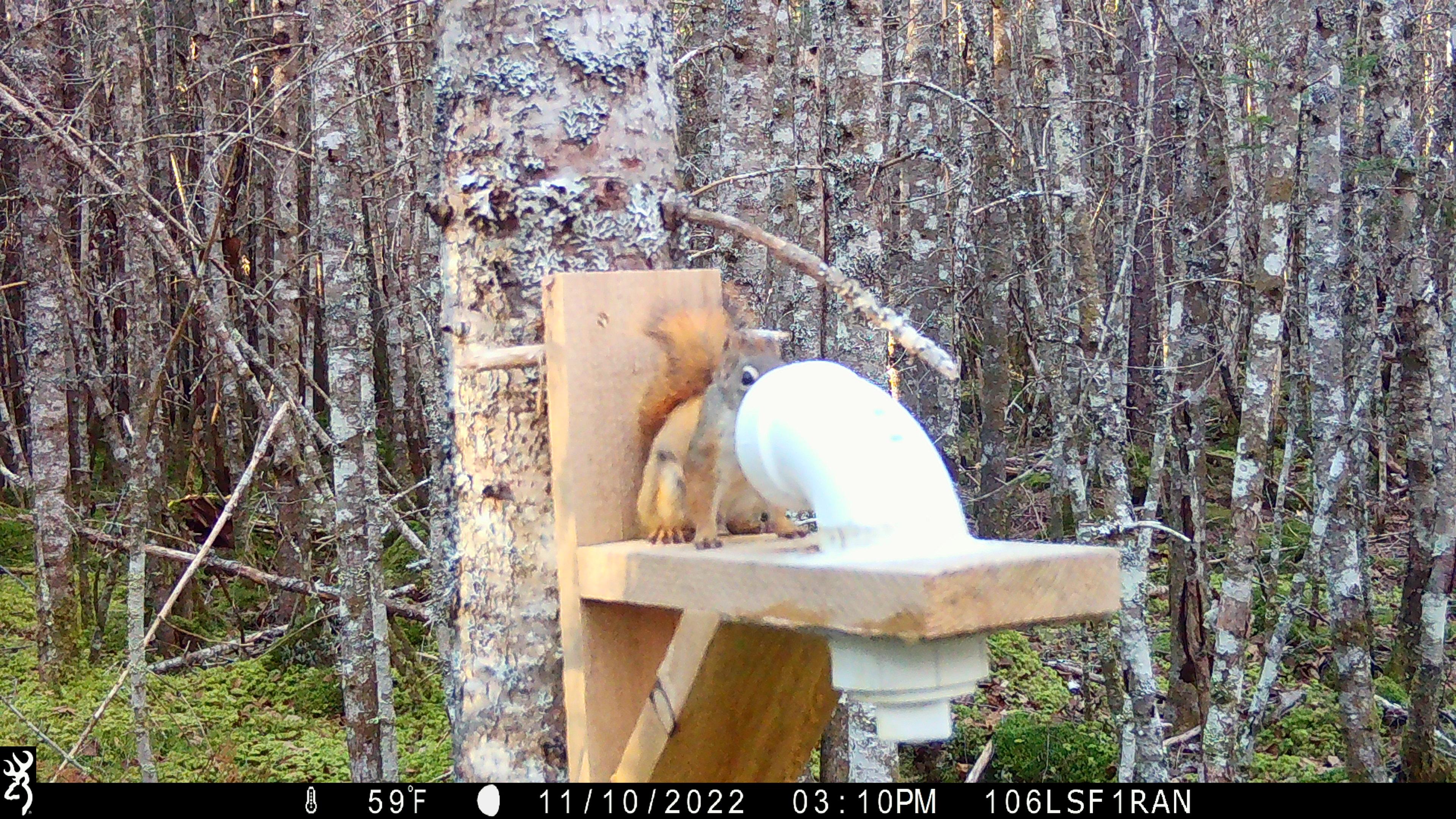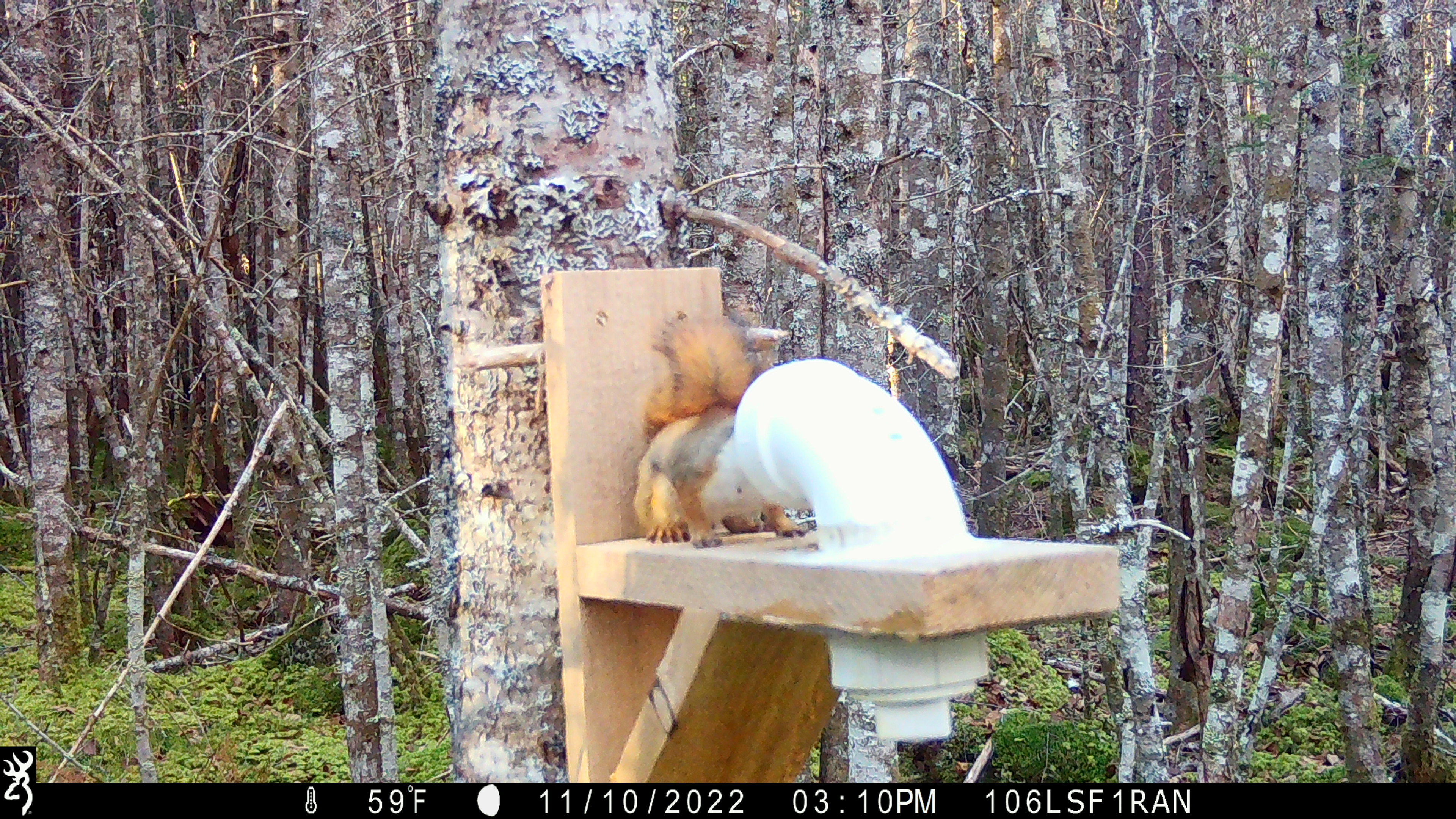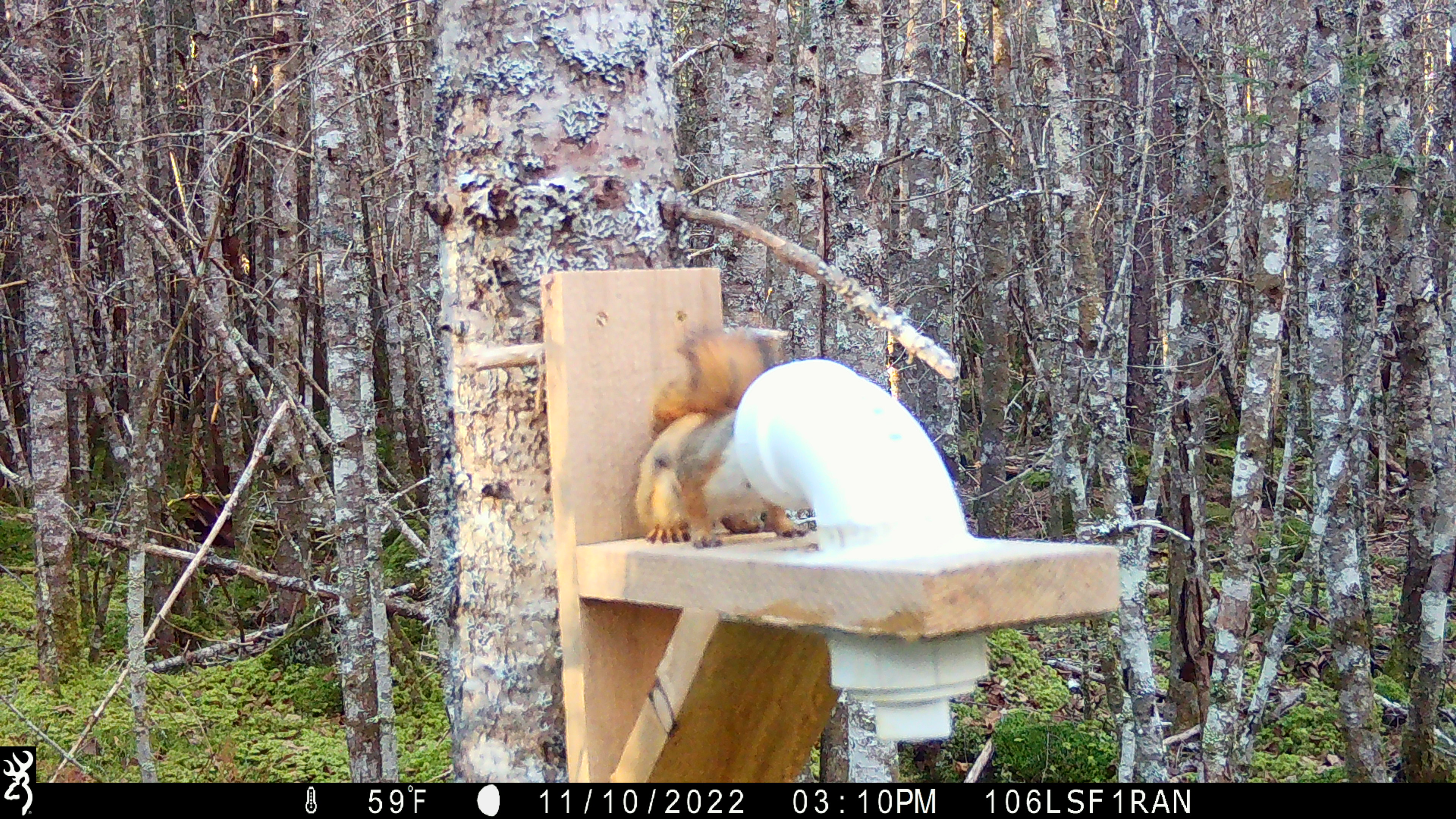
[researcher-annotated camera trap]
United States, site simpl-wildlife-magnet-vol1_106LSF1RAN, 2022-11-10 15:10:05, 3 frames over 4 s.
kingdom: Animalia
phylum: Chordata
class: Mammalia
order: Rodentia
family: Sciuridae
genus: Tamiasciurus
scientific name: Tamiasciurus hudsonicus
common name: red squirrel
Red squirrel (Tamiasciurus hudsonicus).